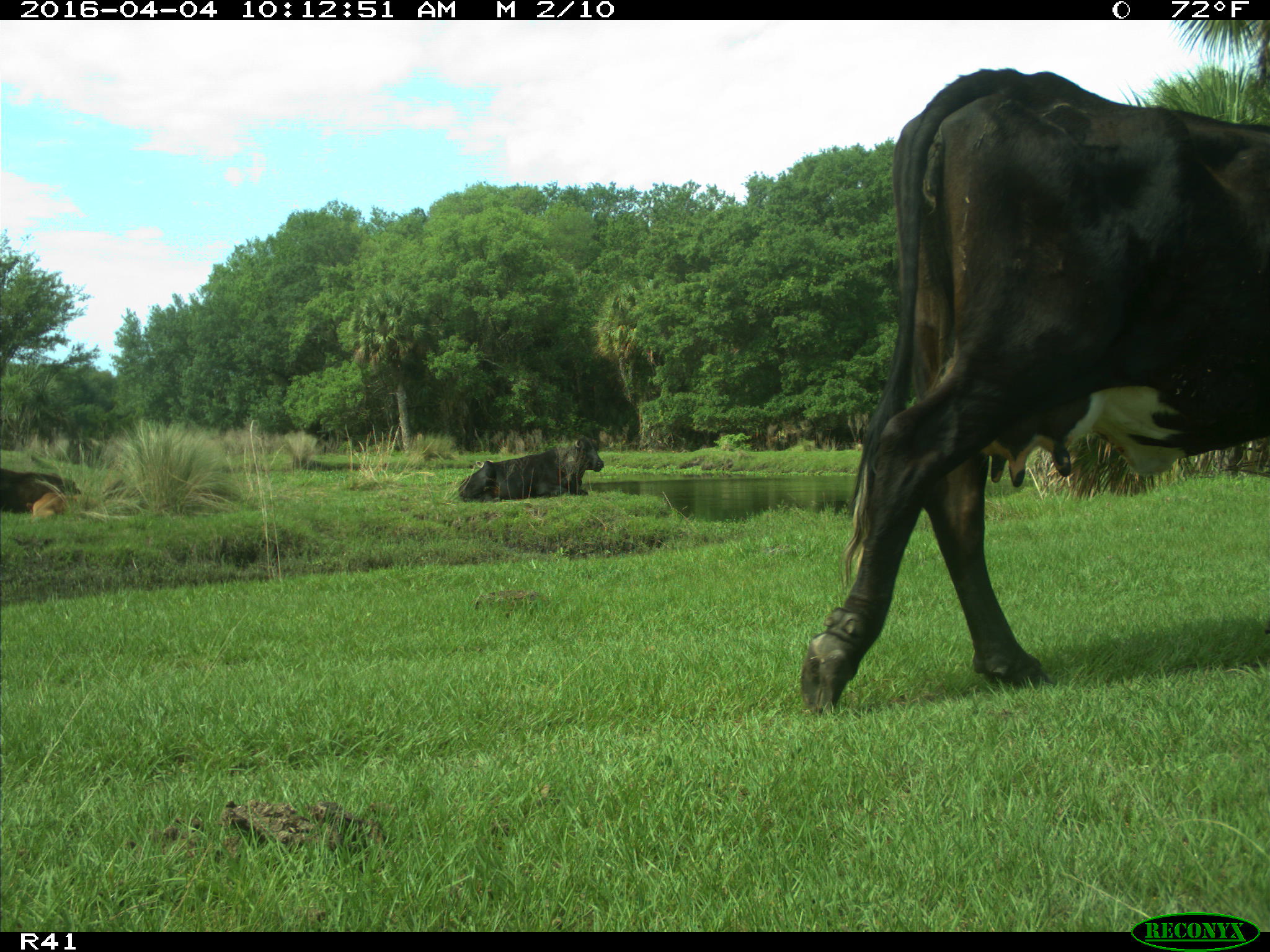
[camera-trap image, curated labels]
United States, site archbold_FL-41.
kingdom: Animalia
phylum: Chordata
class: Mammalia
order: Artiodactyla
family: Bovidae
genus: Bos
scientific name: Bos taurus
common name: domestic cow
Bos taurus (domestic cow).